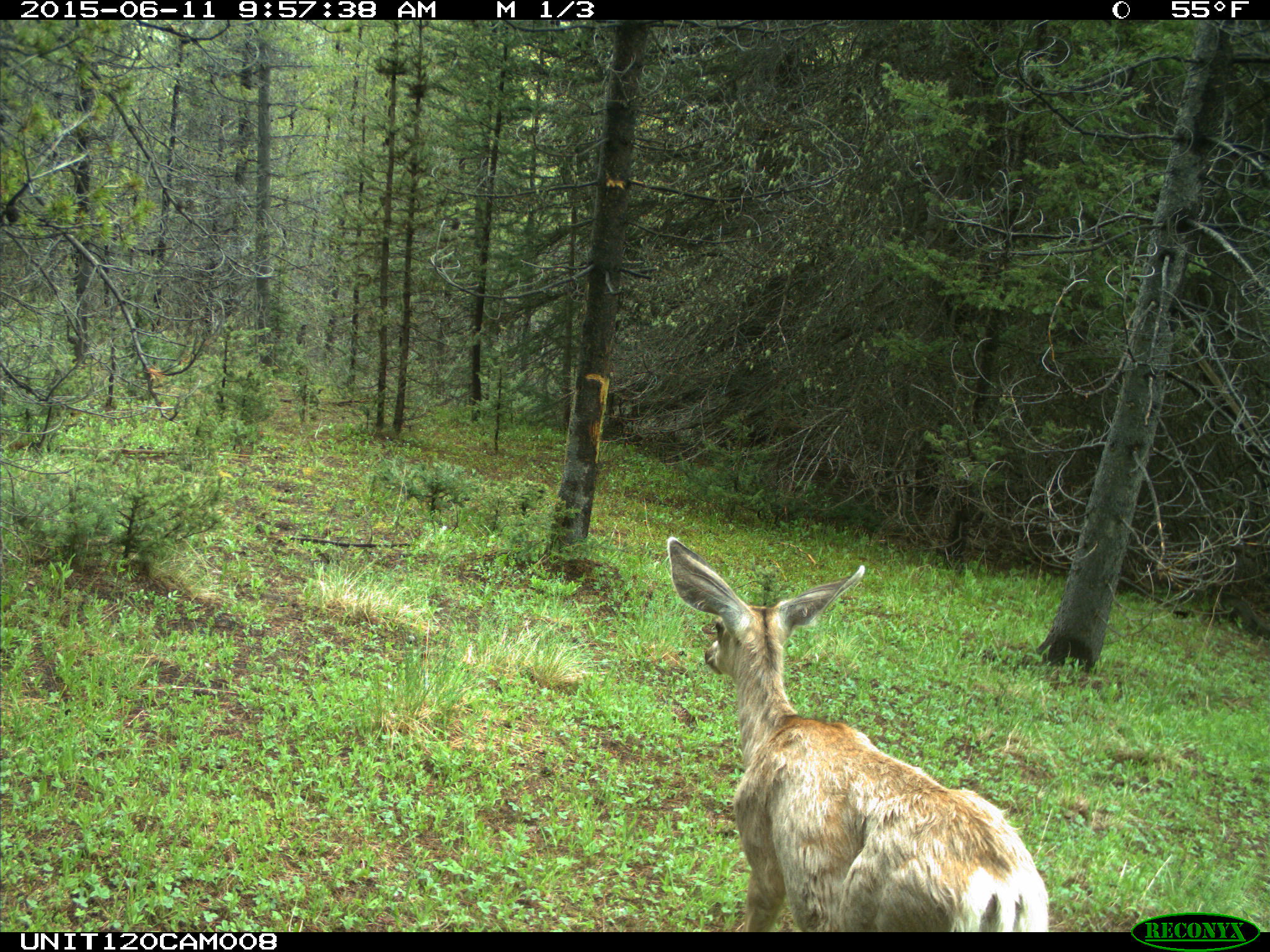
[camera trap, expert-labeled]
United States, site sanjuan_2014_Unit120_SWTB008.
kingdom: Animalia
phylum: Chordata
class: Mammalia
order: Artiodactyla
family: Cervidae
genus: Odocoileus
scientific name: Odocoileus hemionus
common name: mule deer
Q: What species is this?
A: Odocoileus hemionus (mule deer).